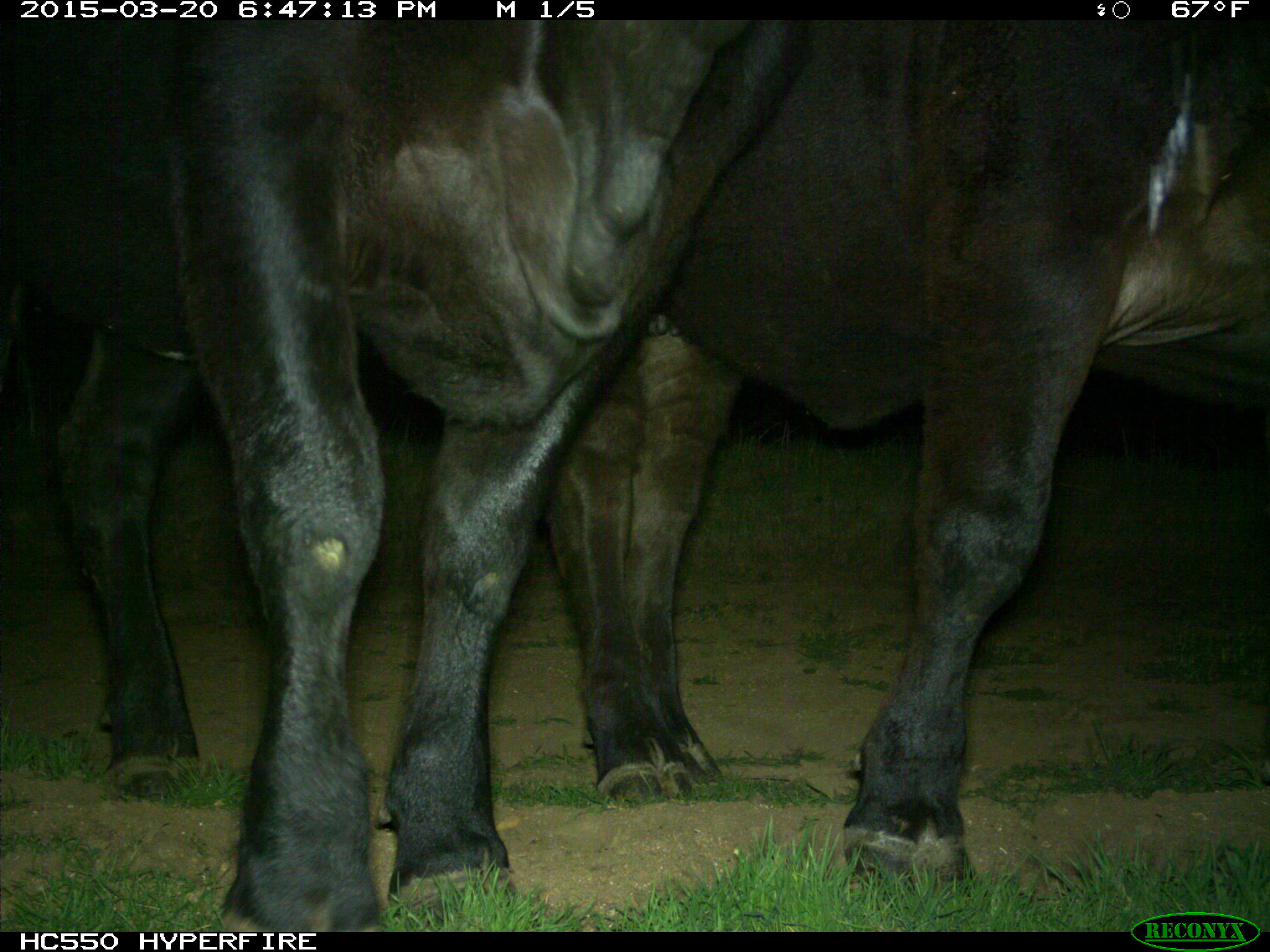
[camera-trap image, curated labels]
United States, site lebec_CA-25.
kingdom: Animalia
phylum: Chordata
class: Mammalia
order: Artiodactyla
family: Bovidae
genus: Bos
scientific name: Bos taurus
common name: domestic cow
Bos taurus (domestic cow).